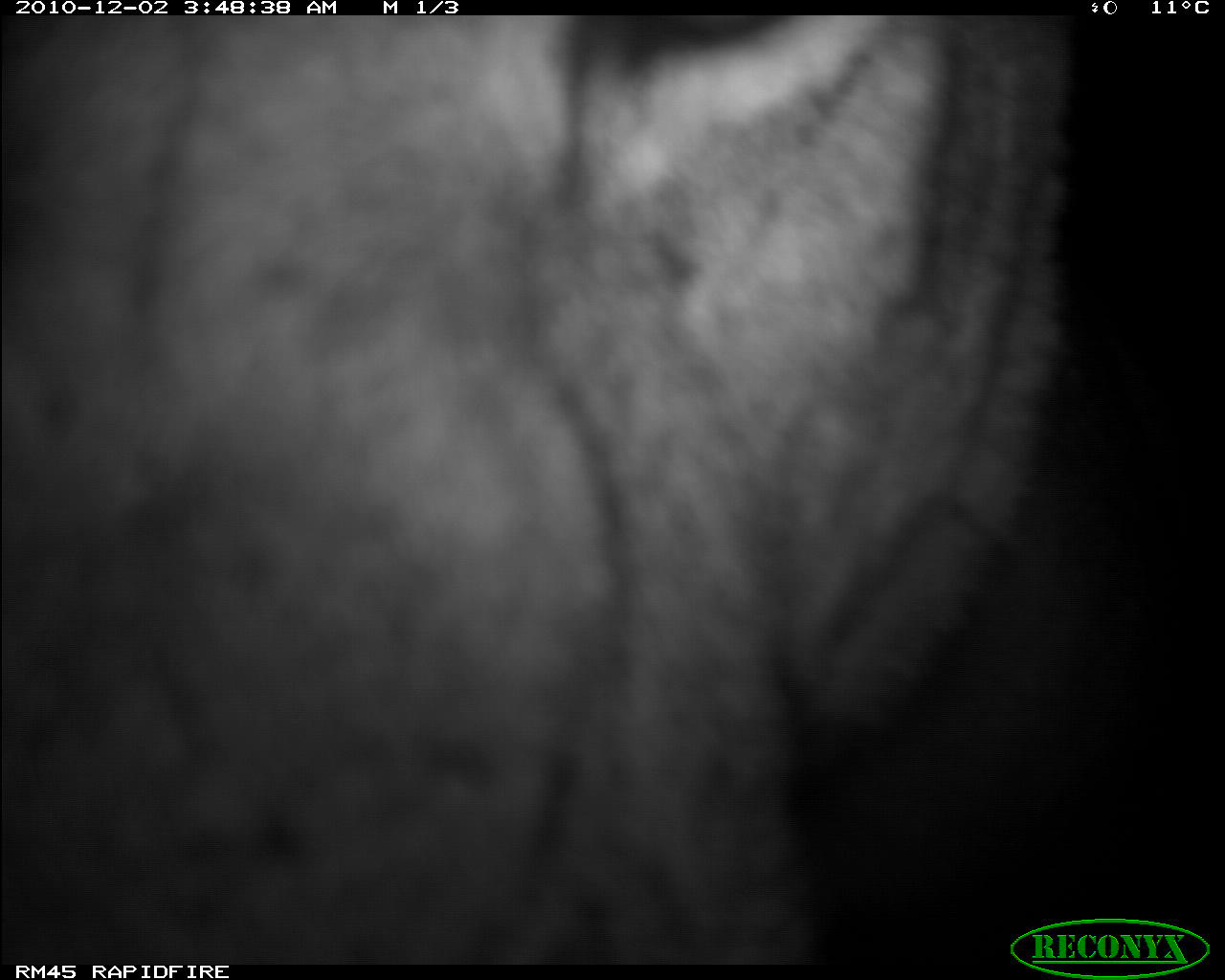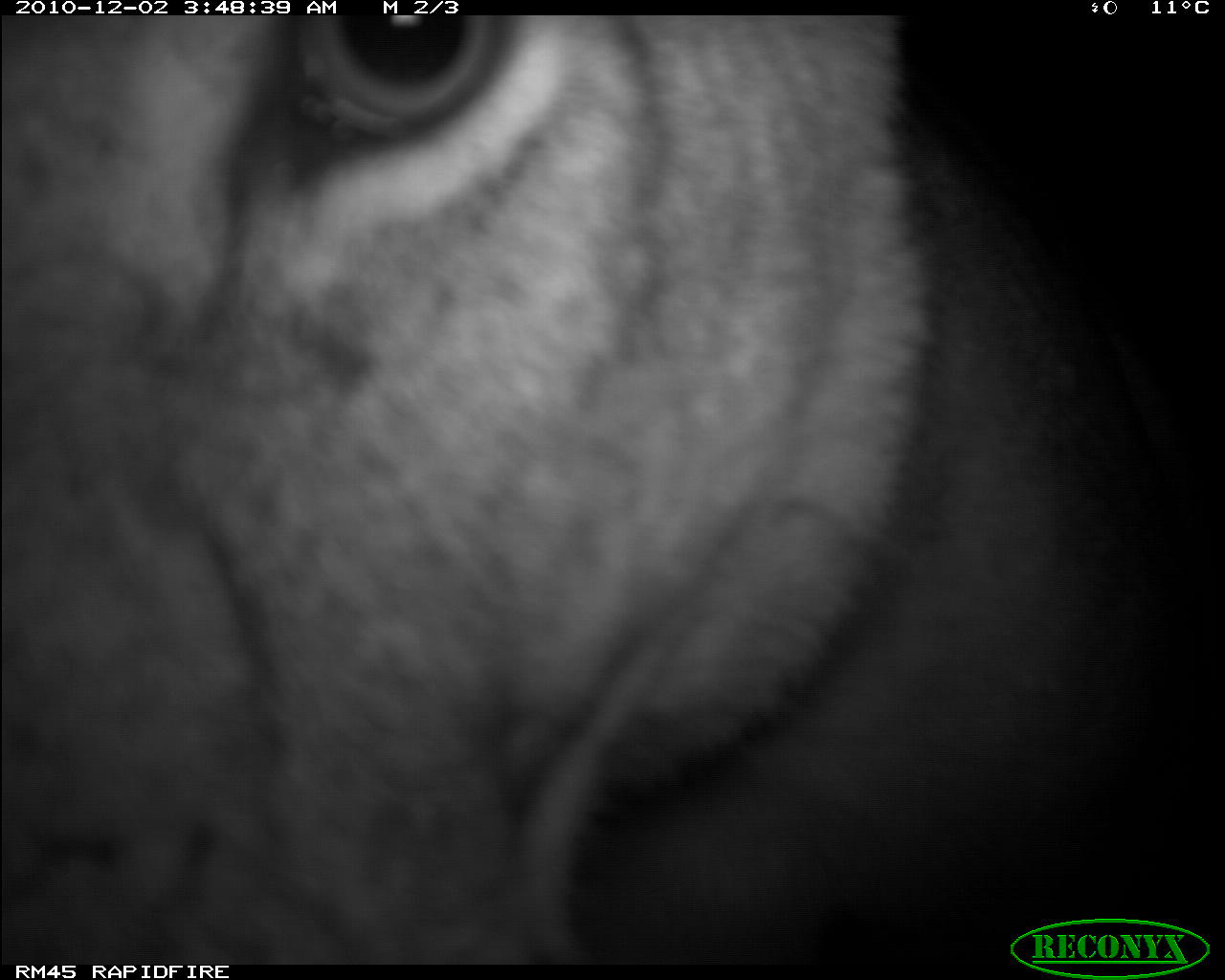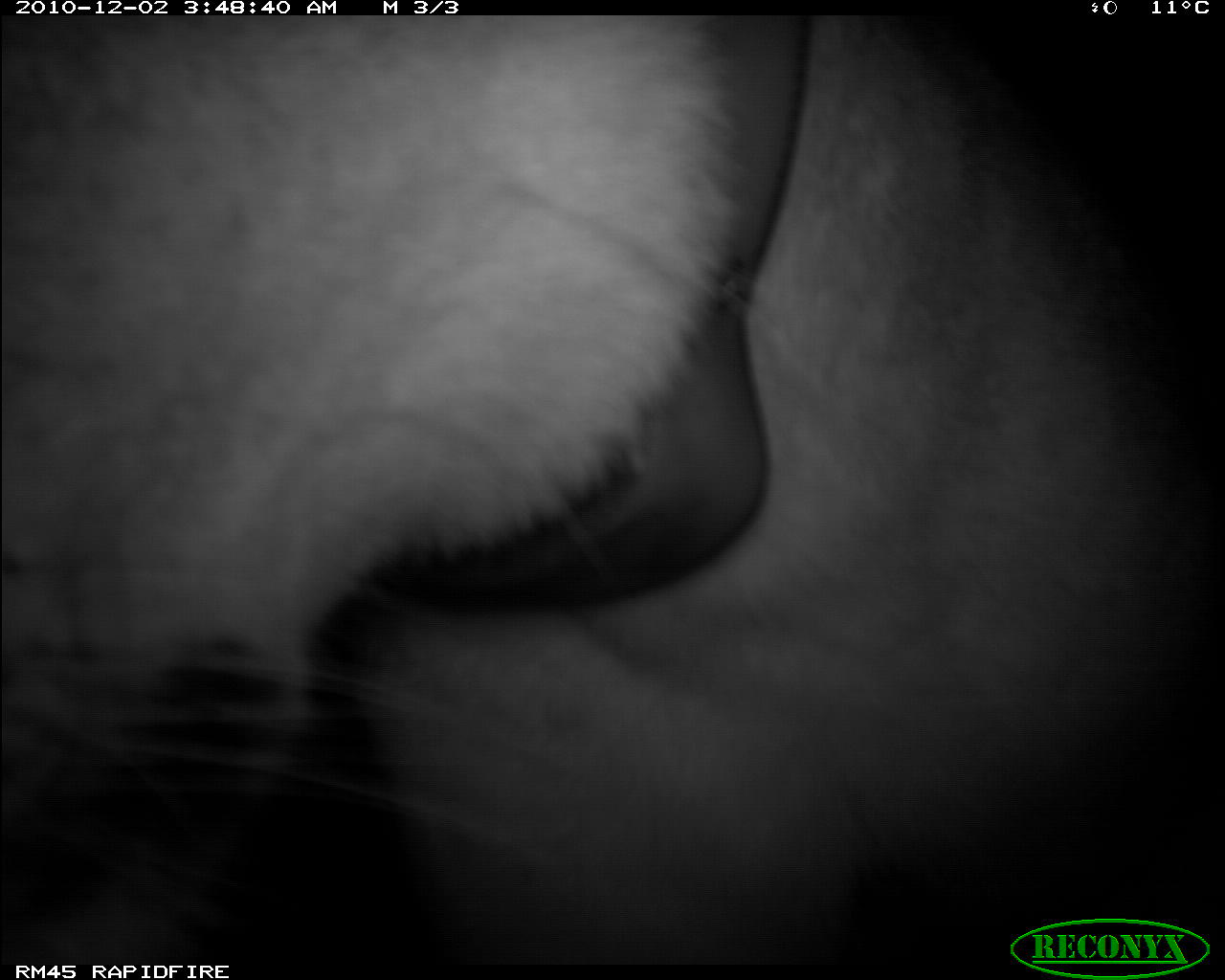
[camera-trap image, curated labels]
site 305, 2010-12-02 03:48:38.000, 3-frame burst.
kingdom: Animalia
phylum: Chordata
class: Mammalia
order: Carnivora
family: Felidae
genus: Panthera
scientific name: Panthera leo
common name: lion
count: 1